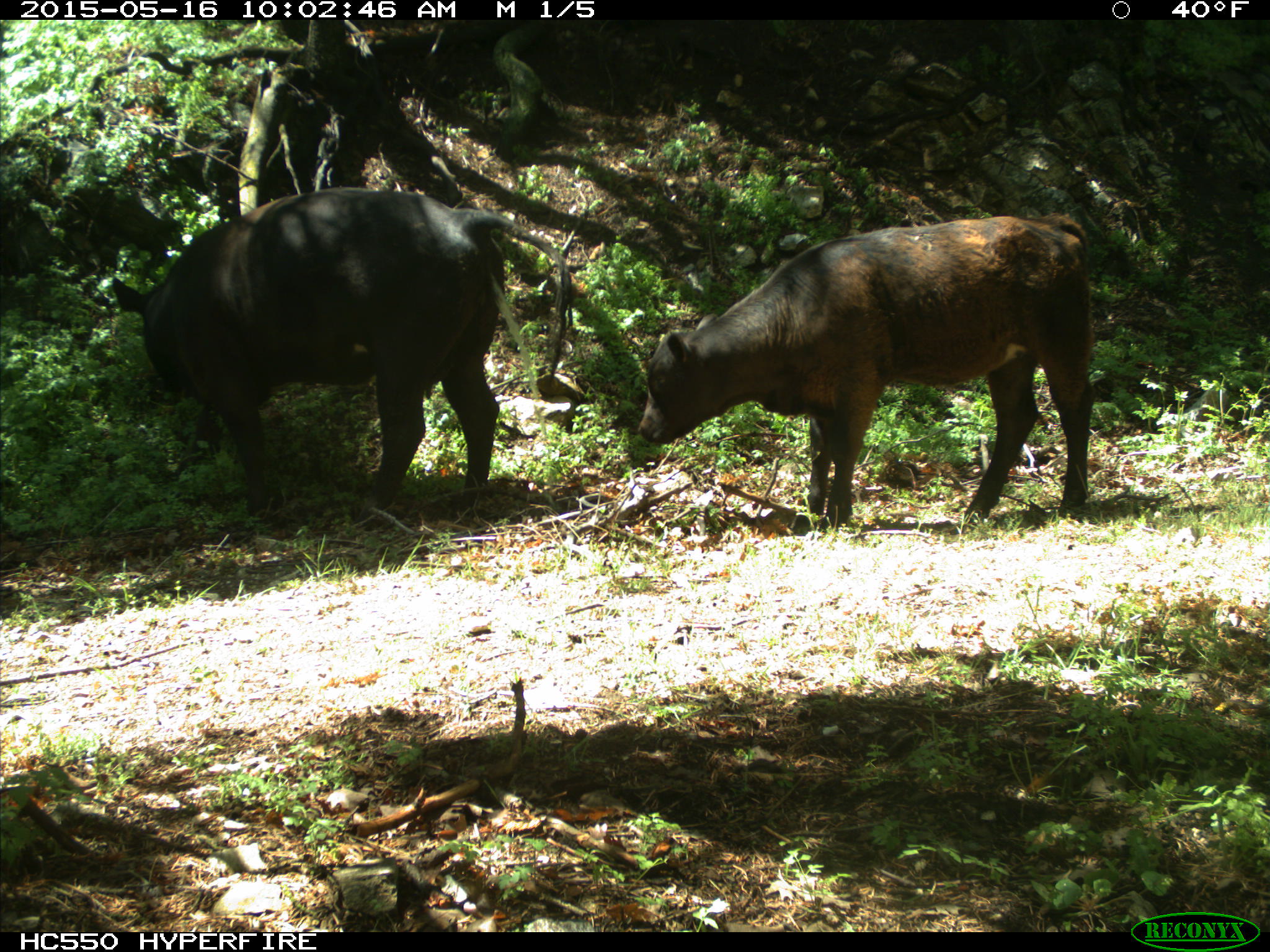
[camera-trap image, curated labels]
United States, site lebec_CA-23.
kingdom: Animalia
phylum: Chordata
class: Mammalia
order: Artiodactyla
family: Bovidae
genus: Bos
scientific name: Bos taurus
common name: domestic cow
Bos taurus (domestic cow).